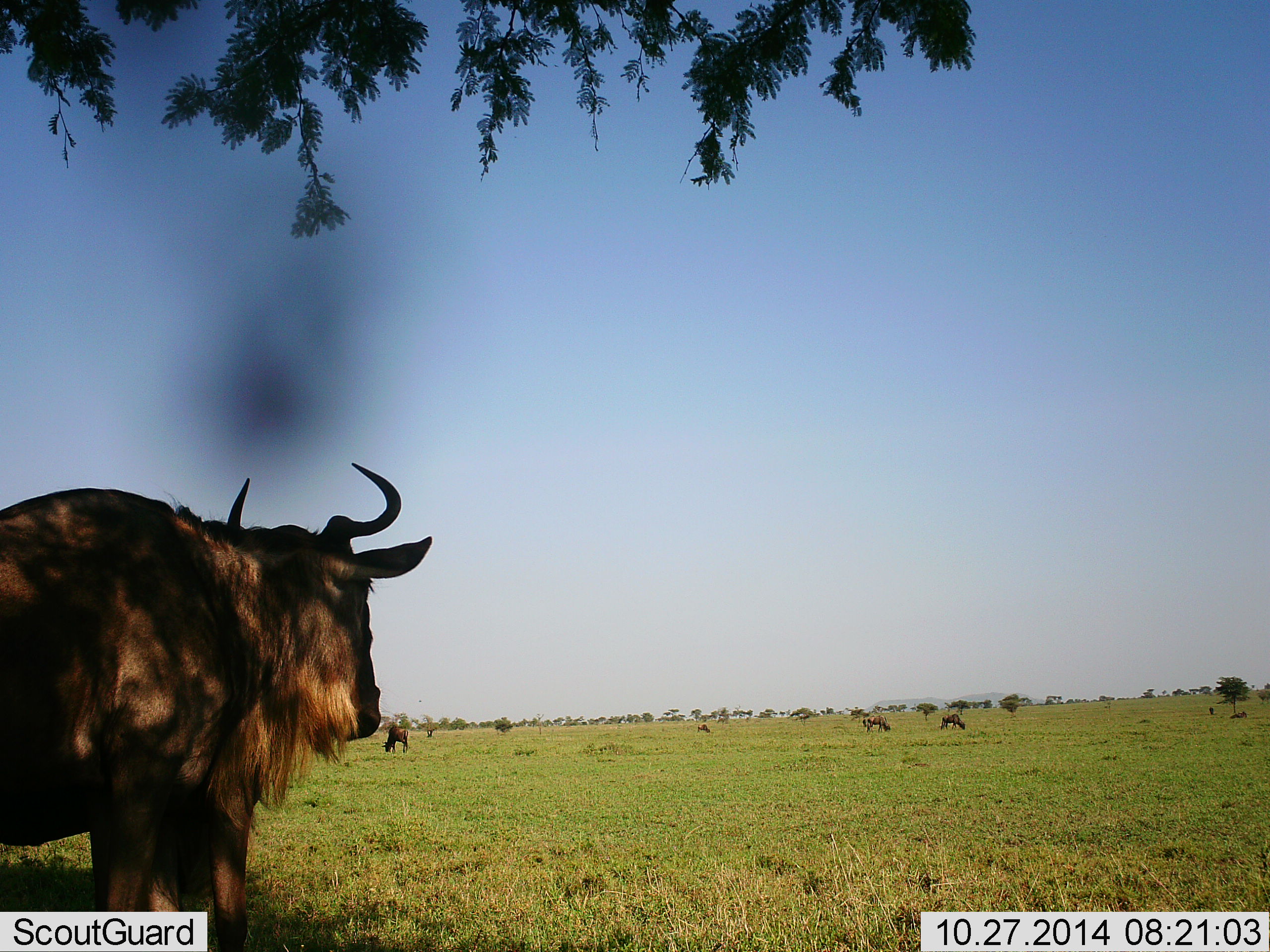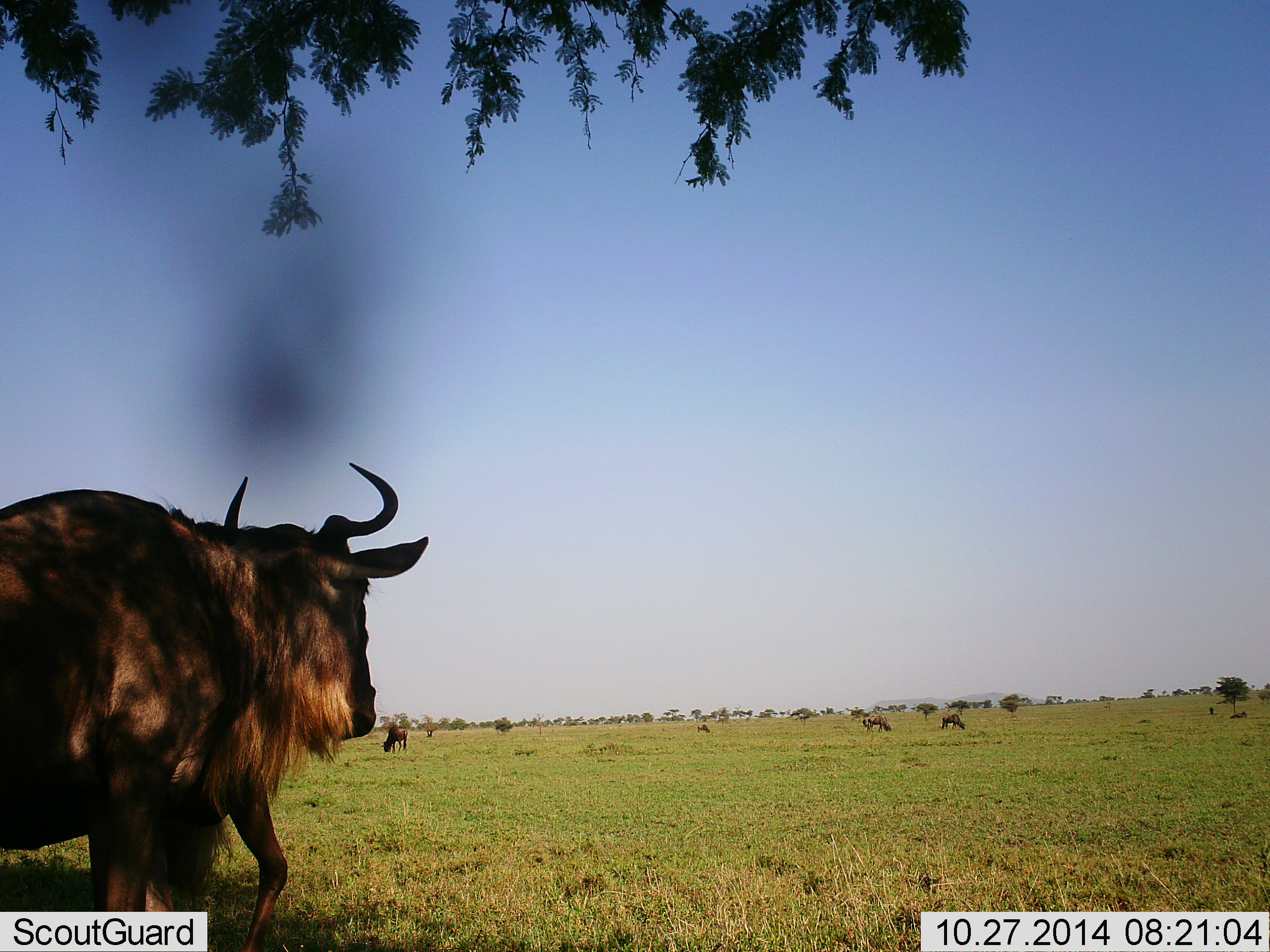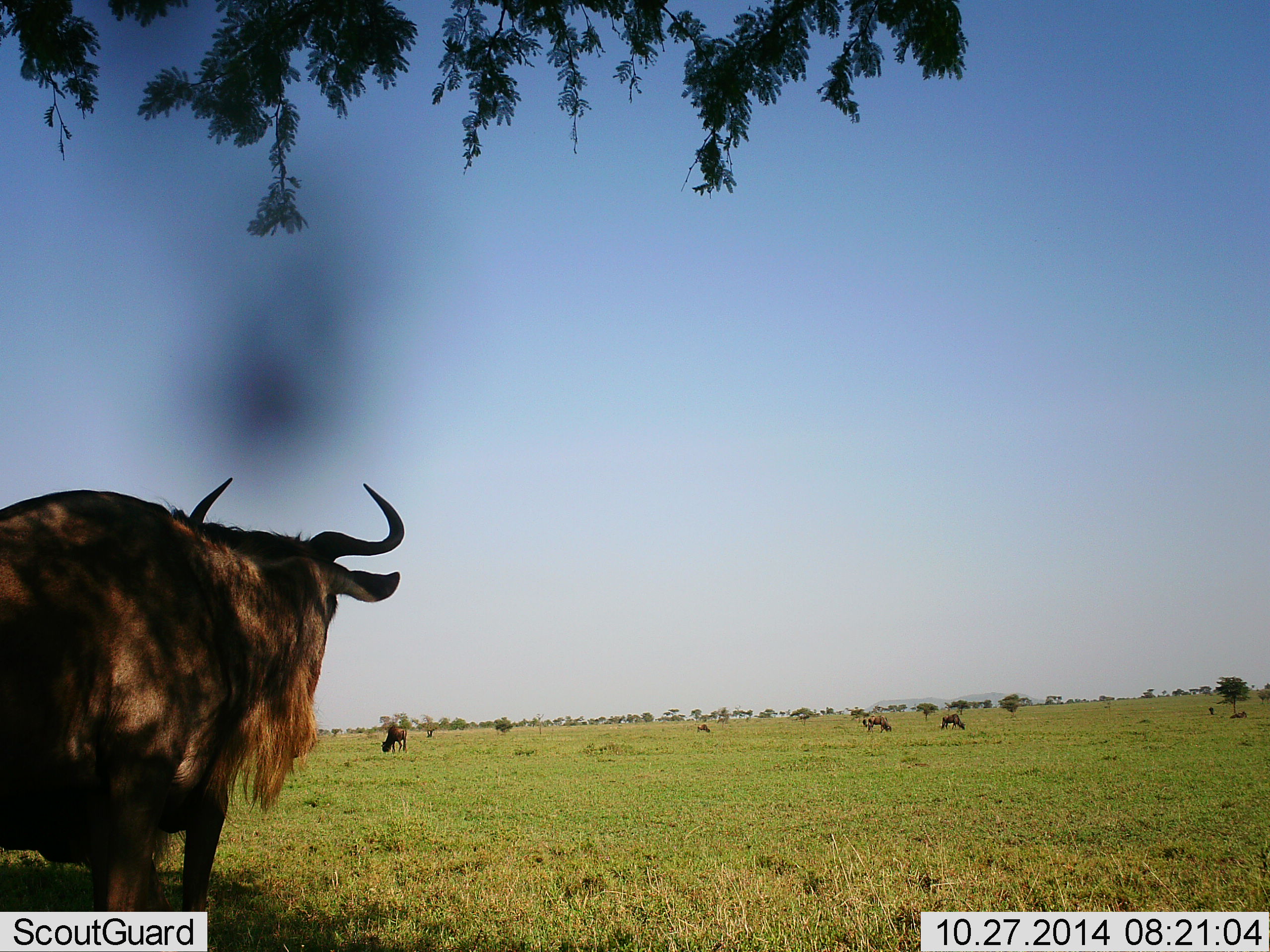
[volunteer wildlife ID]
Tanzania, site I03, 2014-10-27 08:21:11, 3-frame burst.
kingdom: Animalia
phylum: Chordata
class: Mammalia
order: Artiodactyla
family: Bovidae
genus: Connochaetes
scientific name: Connochaetes taurinus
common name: blue wildebeest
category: wildebeest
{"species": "wildebeest (blue wildebeest) (Connochaetes taurinus)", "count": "5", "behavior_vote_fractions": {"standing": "70%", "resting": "10%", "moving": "50%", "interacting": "0%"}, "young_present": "0%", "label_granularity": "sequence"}